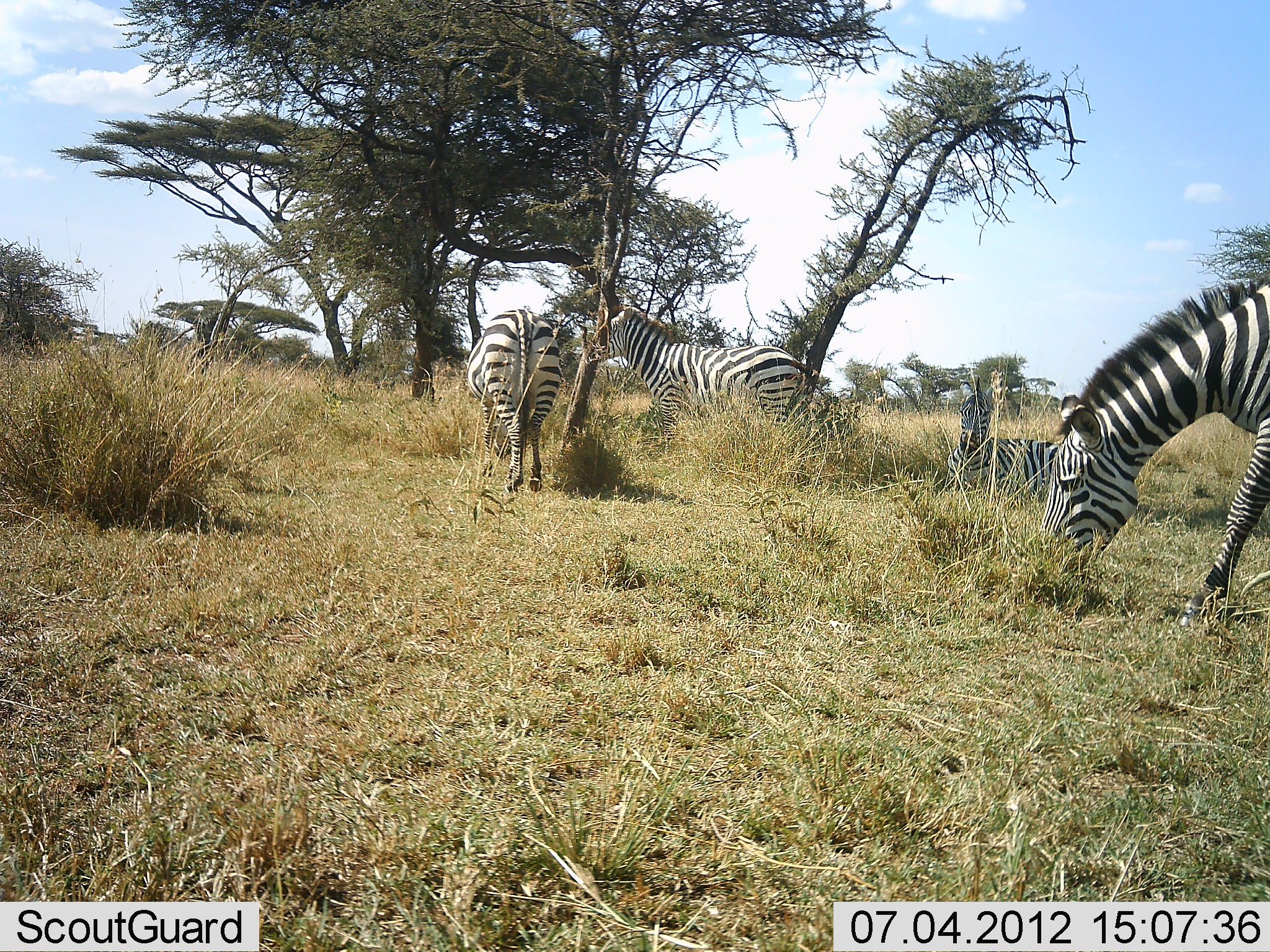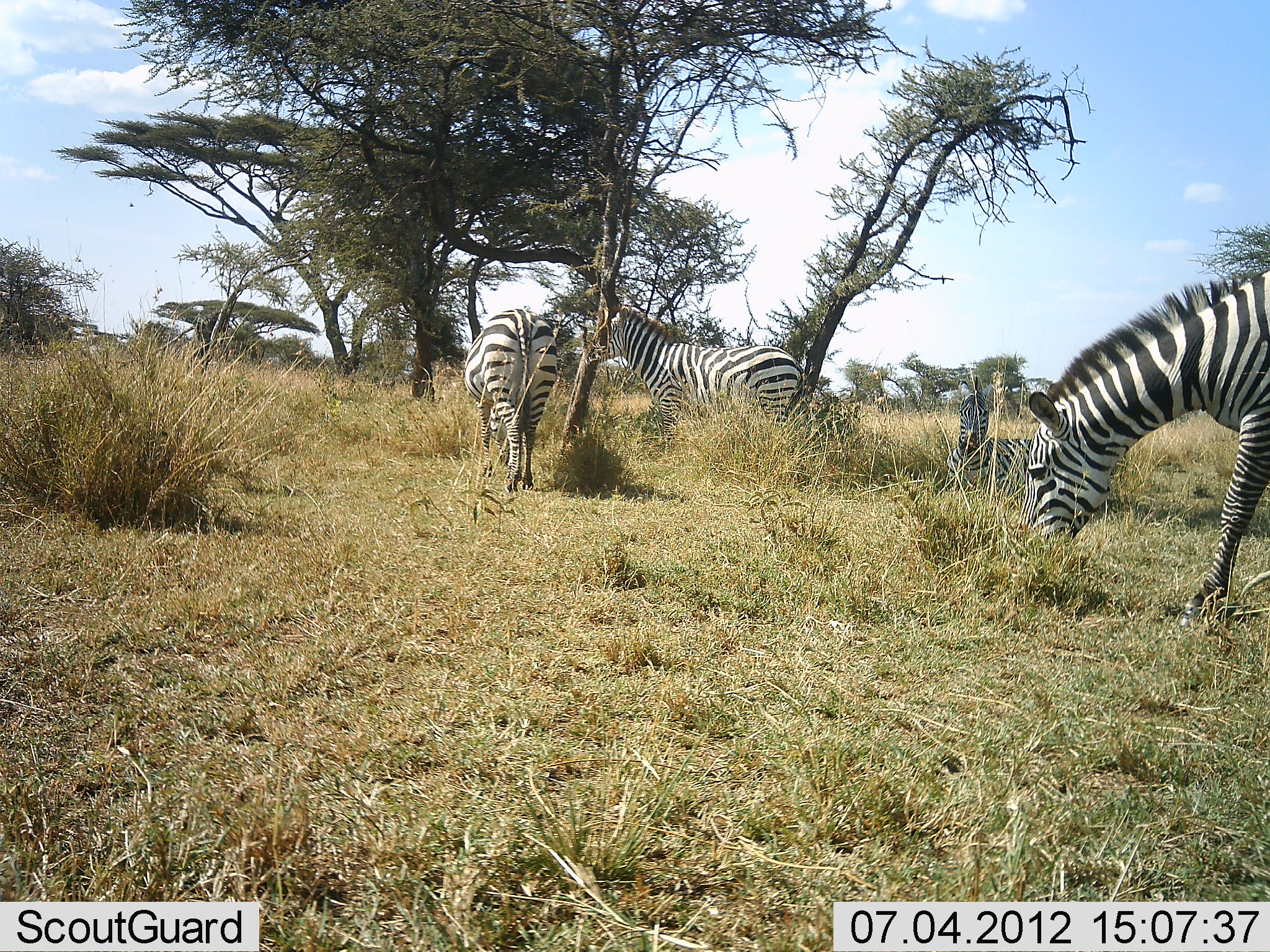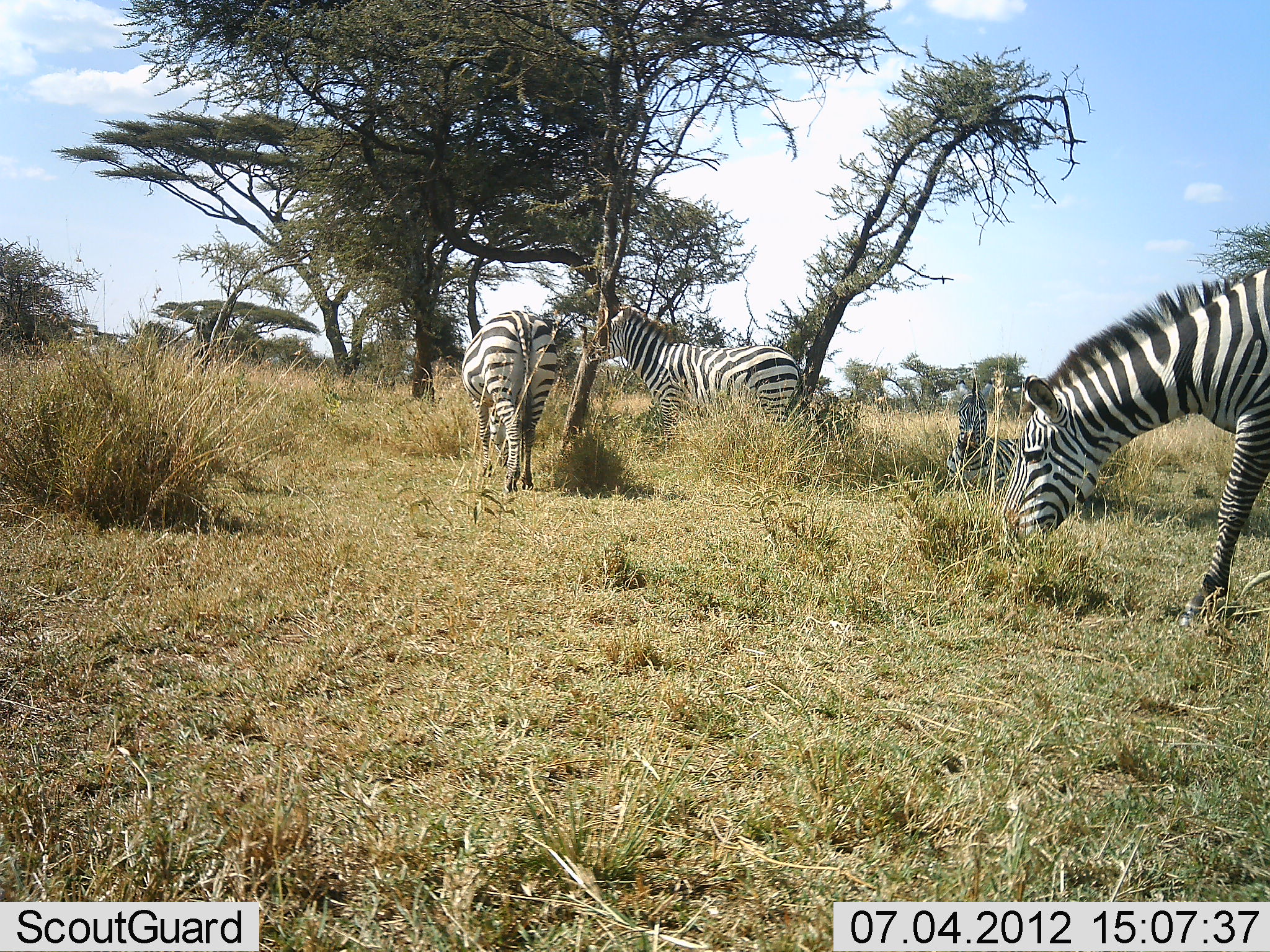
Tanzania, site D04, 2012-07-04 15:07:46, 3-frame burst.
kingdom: Animalia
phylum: Chordata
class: Mammalia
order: Perissodactyla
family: Equidae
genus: Equus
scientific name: Equus quagga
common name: plains zebra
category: zebra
Zebra (plains zebra) (Equus quagga), count 4. Behavior (volunteer vote fractions): standing 70%, resting 70%, moving 10%, interacting 0%. Young present (vote fraction): 0%. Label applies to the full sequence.